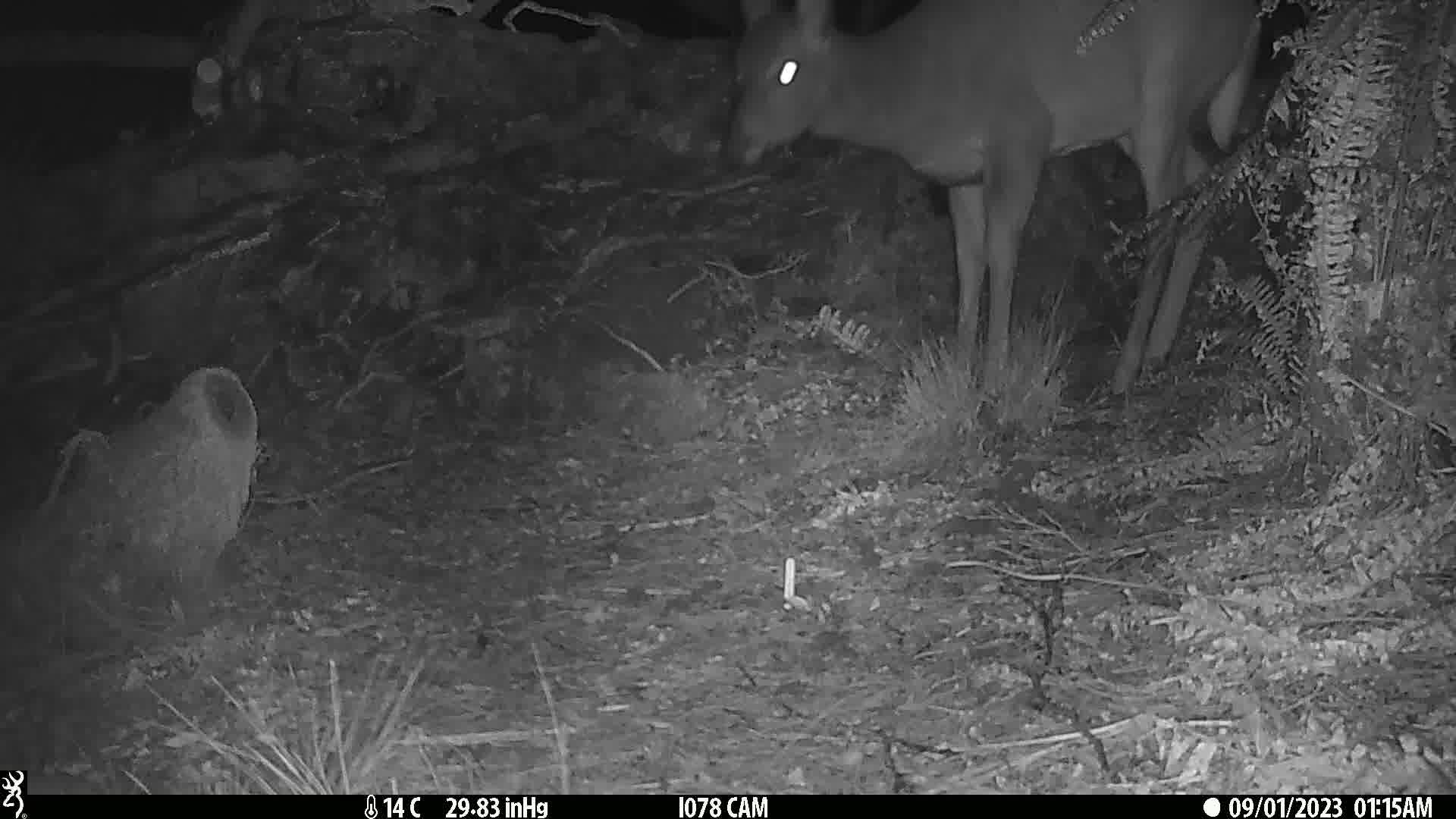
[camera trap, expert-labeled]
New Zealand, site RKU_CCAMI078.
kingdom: Animalia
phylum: Chordata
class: Mammalia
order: Artiodactyla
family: Cervidae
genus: Odocoileus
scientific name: Odocoileus virginianus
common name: white-tailed deer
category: white tailed deer